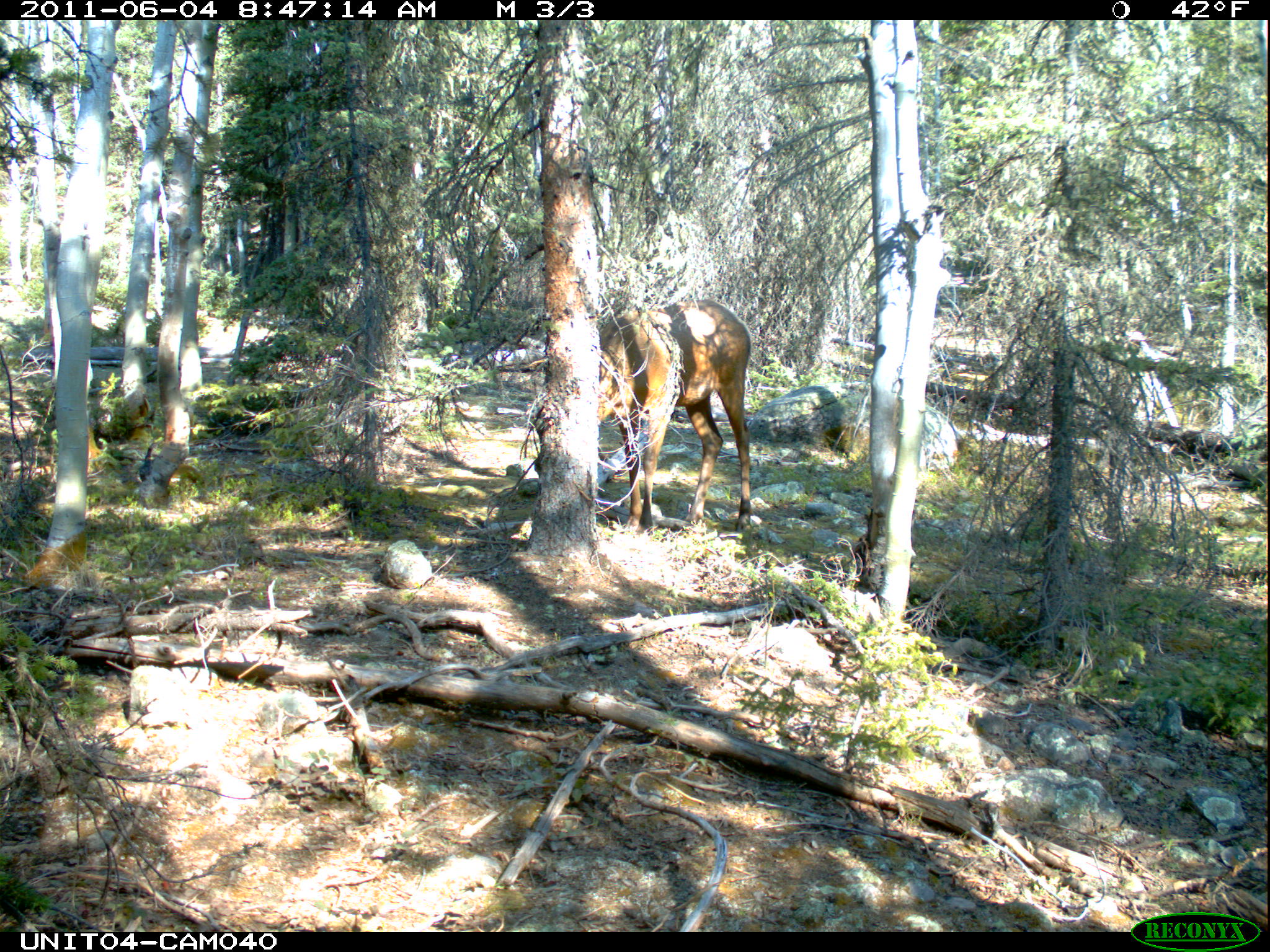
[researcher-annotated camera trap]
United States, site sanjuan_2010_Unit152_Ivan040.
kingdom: Animalia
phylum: Chordata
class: Mammalia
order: Artiodactyla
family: Cervidae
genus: Cervus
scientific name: Cervus elaphus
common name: red deer